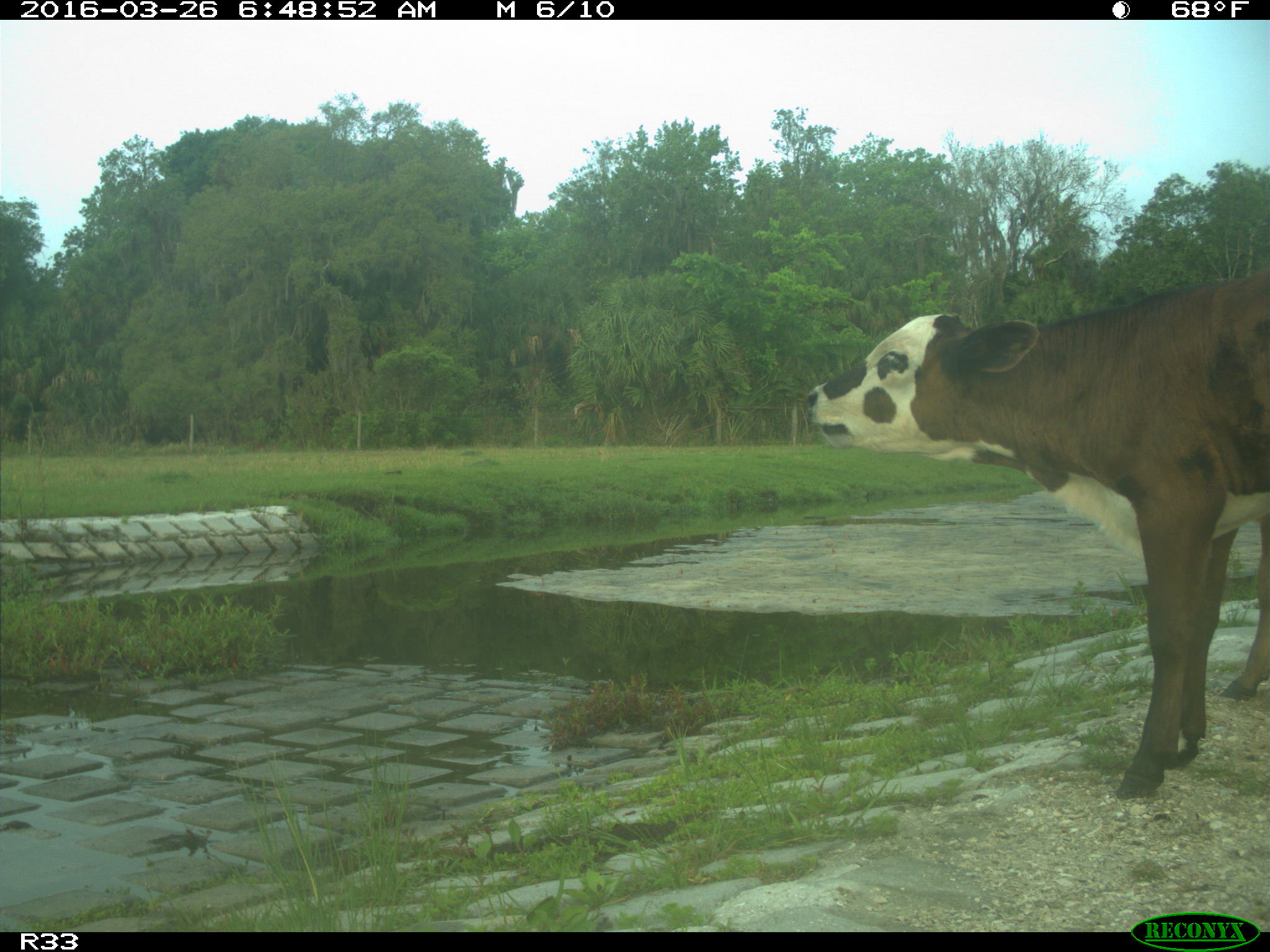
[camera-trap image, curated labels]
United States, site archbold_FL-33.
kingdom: Animalia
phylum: Chordata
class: Mammalia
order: Artiodactyla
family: Bovidae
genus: Bos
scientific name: Bos taurus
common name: domestic cow